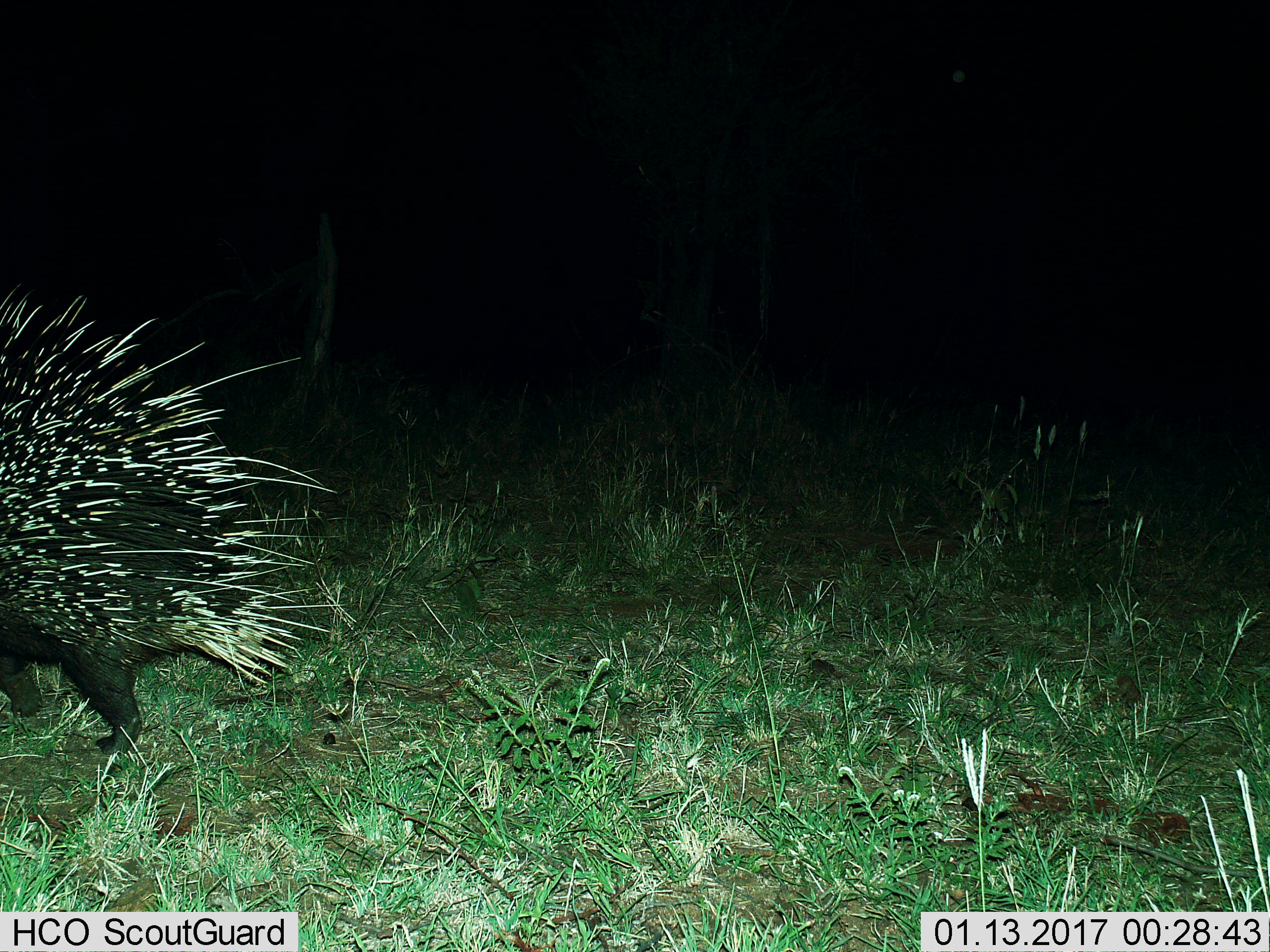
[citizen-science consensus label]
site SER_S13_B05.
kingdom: Animalia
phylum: Chordata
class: Mammalia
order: Rodentia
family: Hystricidae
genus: Hystrix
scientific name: Hystrix cristata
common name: crested porcupine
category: porcupine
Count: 1.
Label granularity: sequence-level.